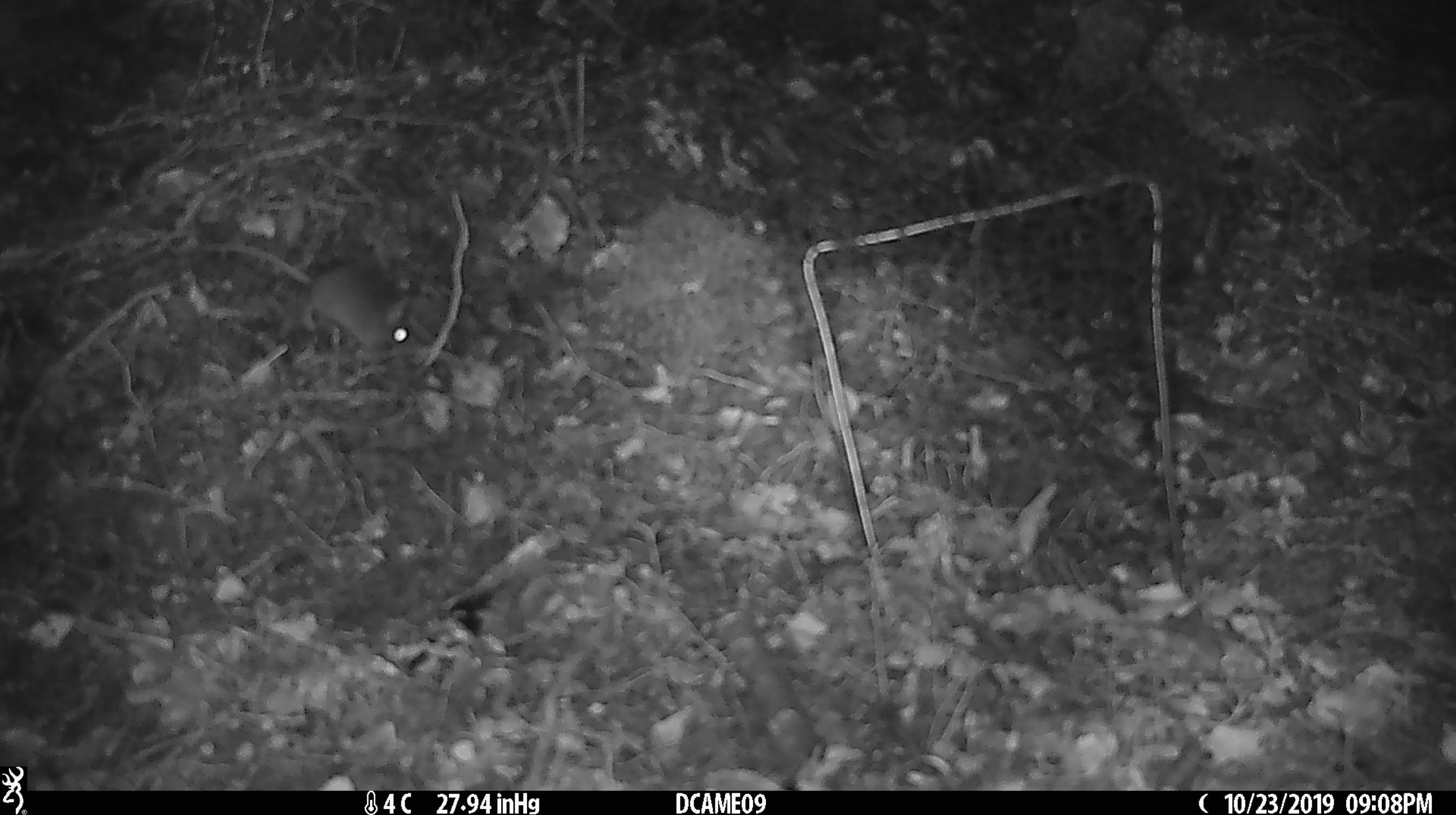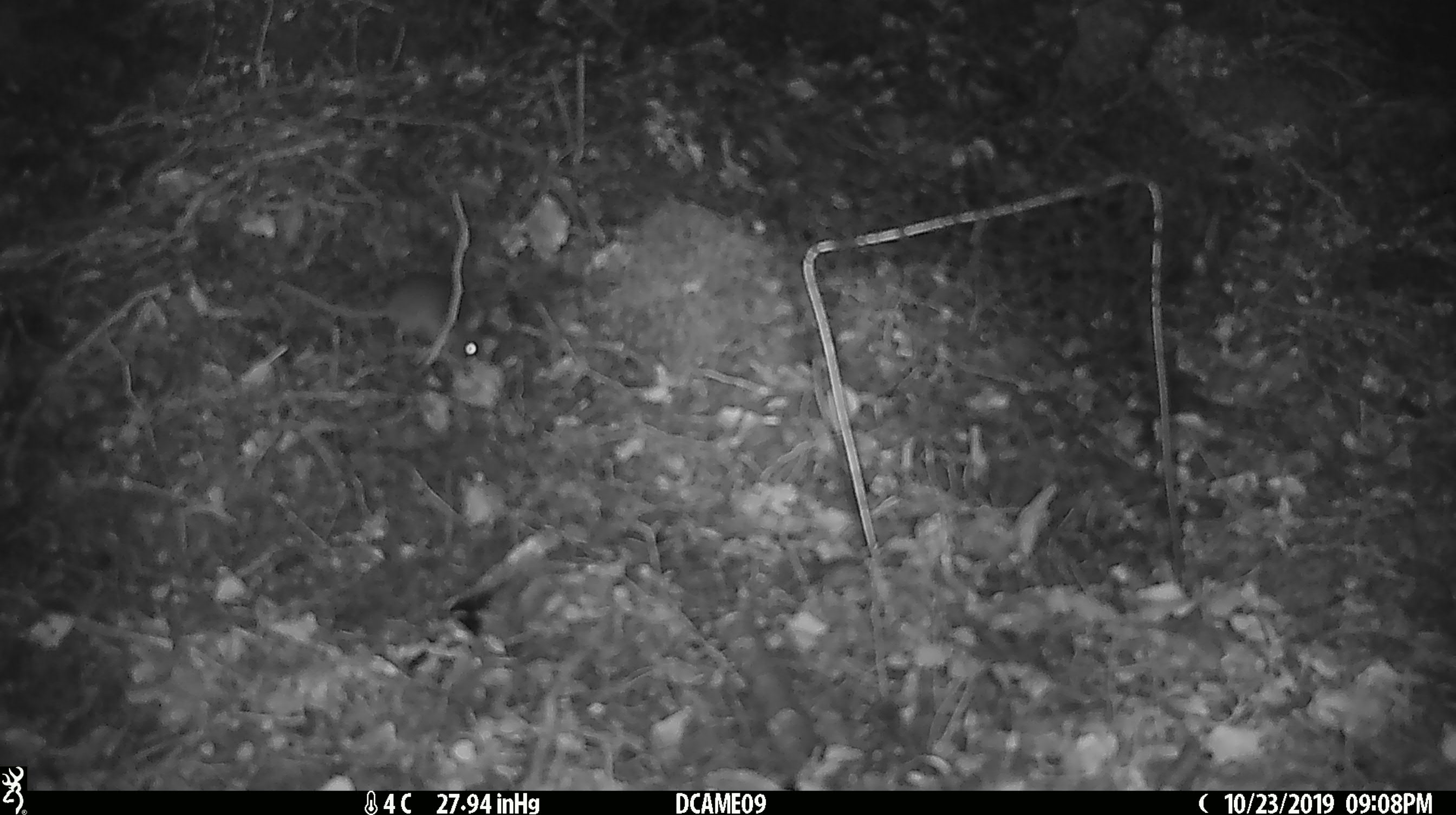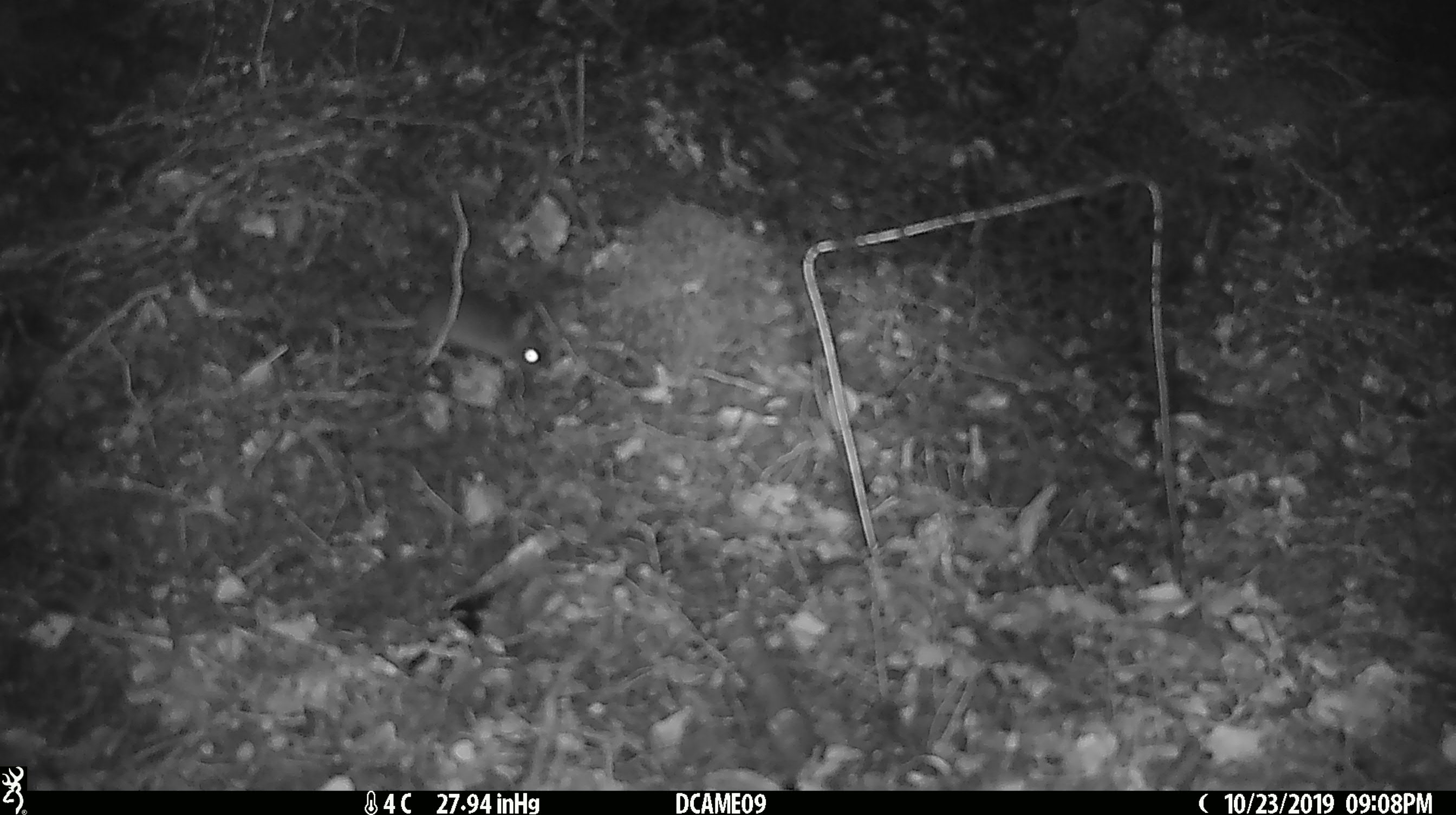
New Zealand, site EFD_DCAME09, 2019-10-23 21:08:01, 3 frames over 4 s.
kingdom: Animalia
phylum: Chordata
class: Mammalia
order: Rodentia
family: Muridae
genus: Mus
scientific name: Mus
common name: mouse